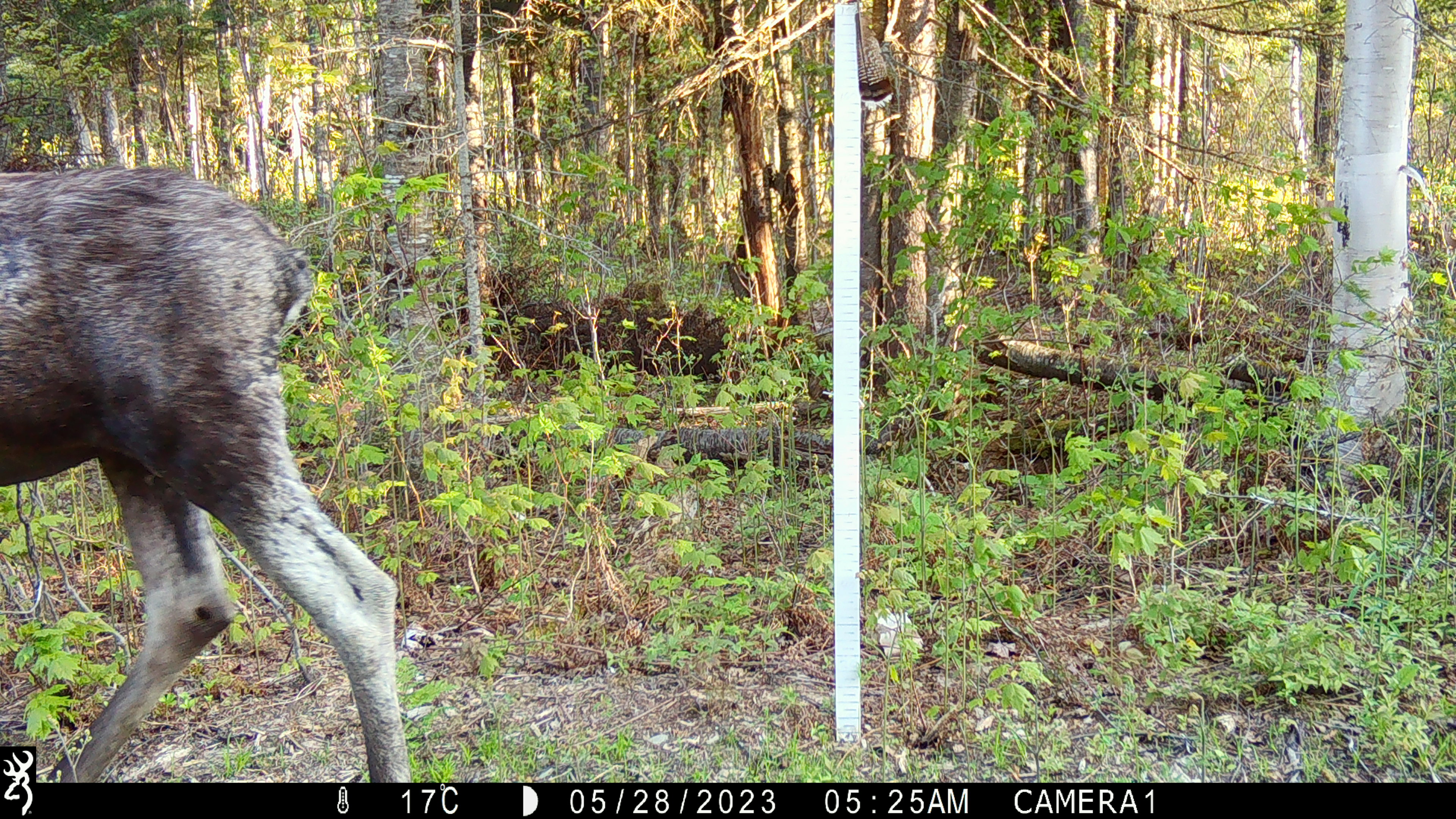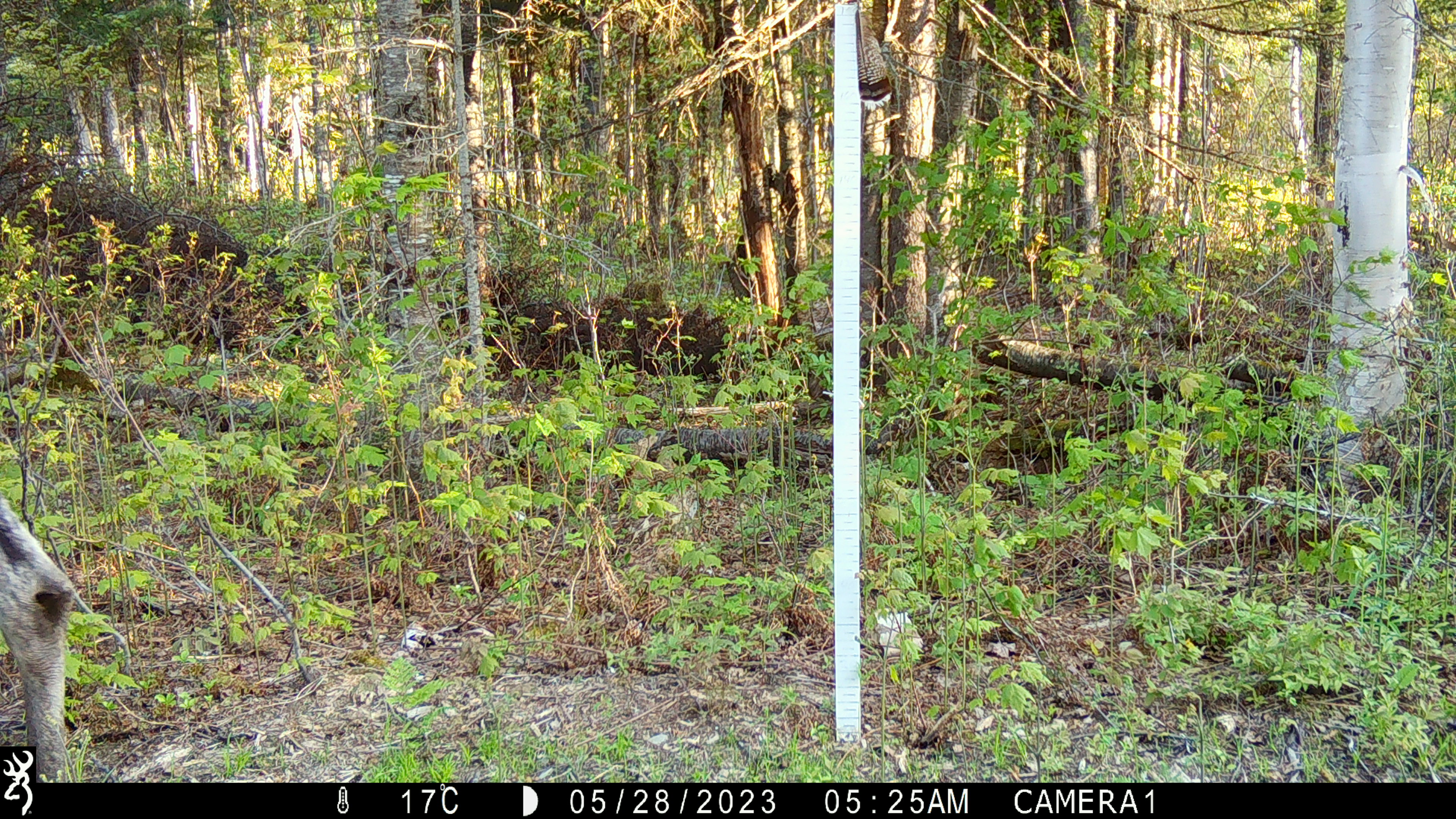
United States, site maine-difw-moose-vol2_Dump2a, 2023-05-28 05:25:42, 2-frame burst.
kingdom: Animalia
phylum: Chordata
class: Mammalia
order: Artiodactyla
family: Cervidae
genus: Alces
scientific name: Alces alces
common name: moose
Moose (Alces alces).